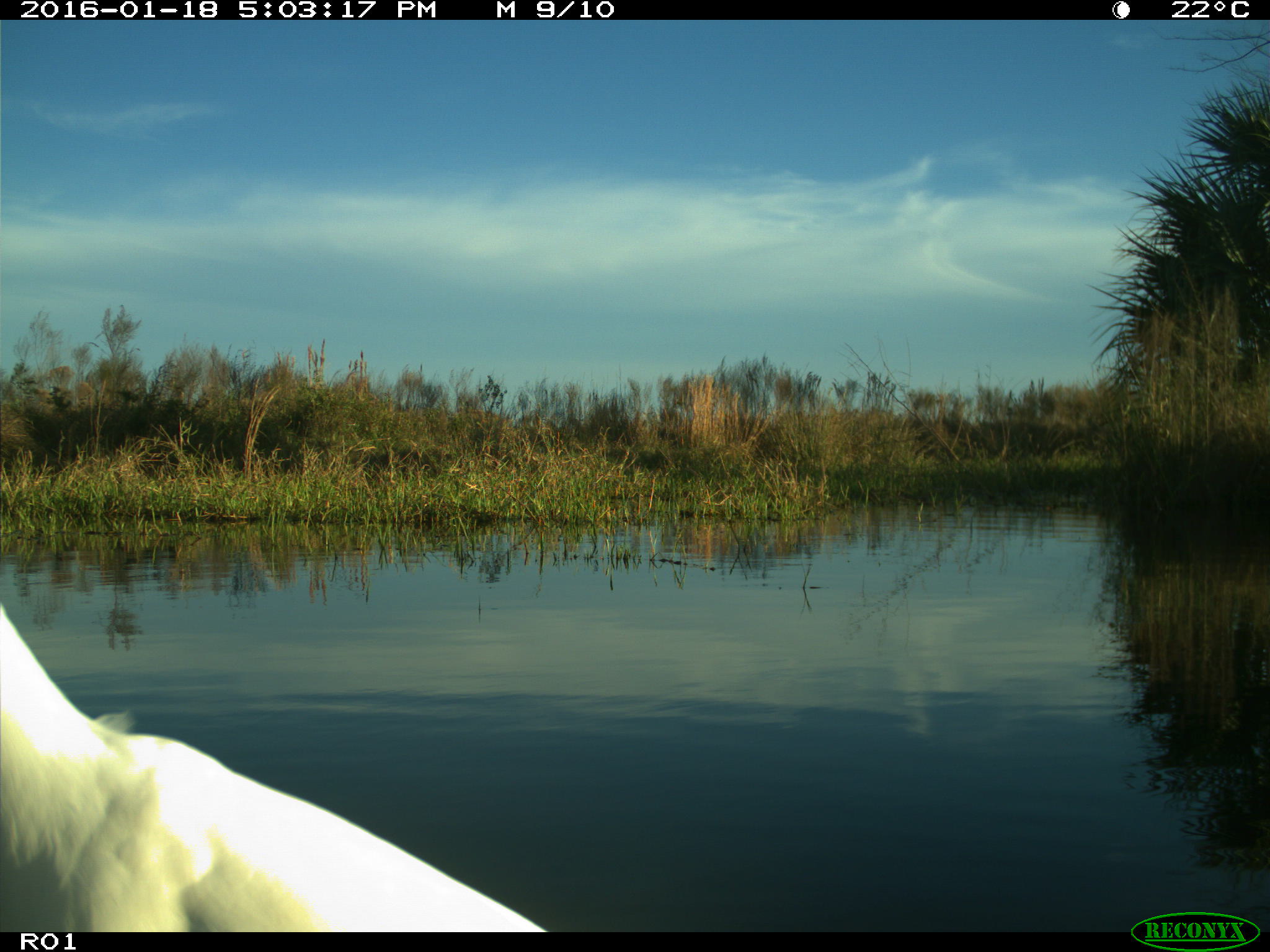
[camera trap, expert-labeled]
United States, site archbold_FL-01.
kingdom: Animalia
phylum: Chordata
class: Aves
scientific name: Aves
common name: birds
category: unidentified bird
Unidentified bird (birds) (Aves).